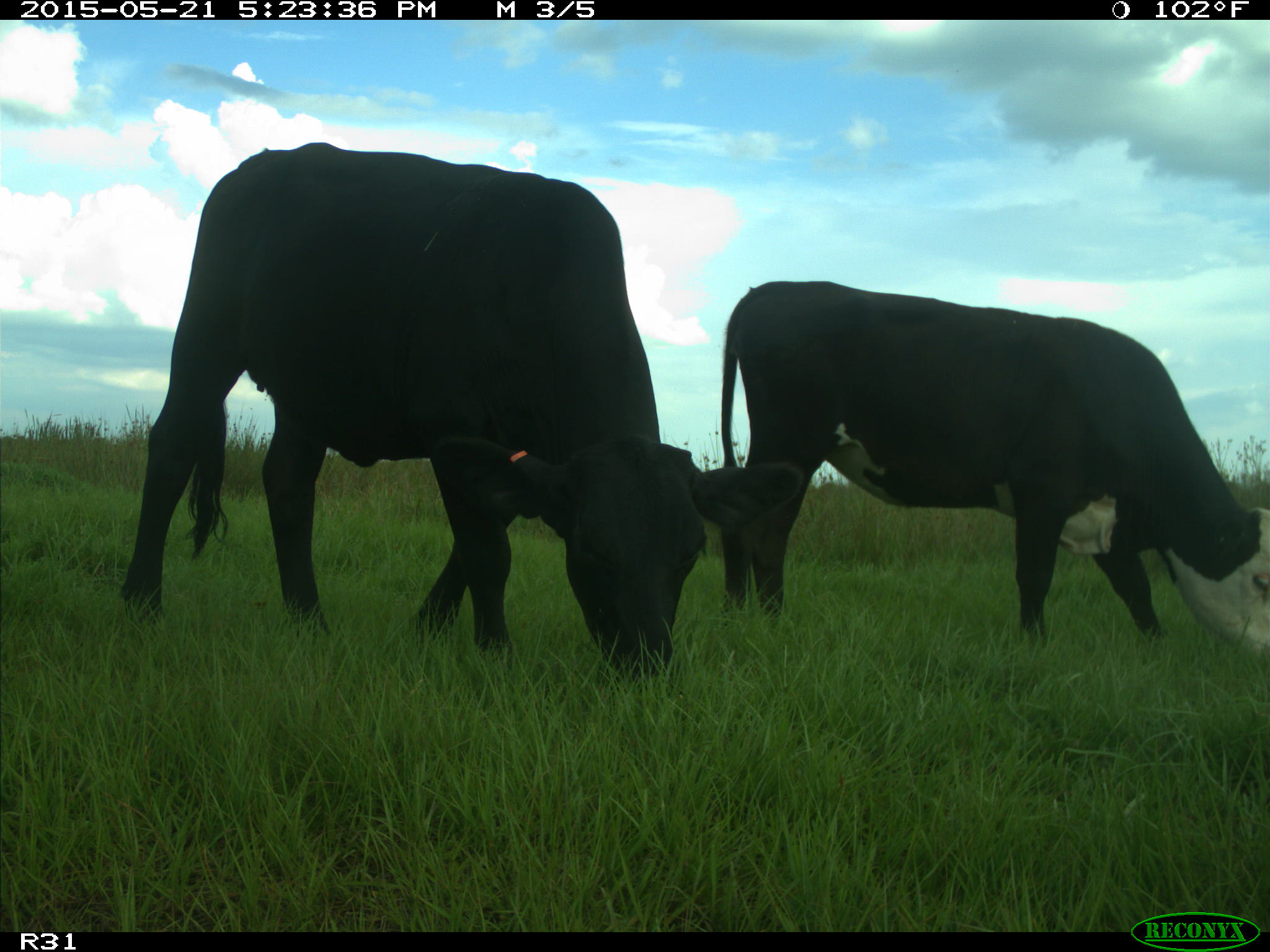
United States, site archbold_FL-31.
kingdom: Animalia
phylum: Chordata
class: Mammalia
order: Artiodactyla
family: Bovidae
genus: Bos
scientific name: Bos taurus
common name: domestic cow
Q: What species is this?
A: Bos taurus (domestic cow).